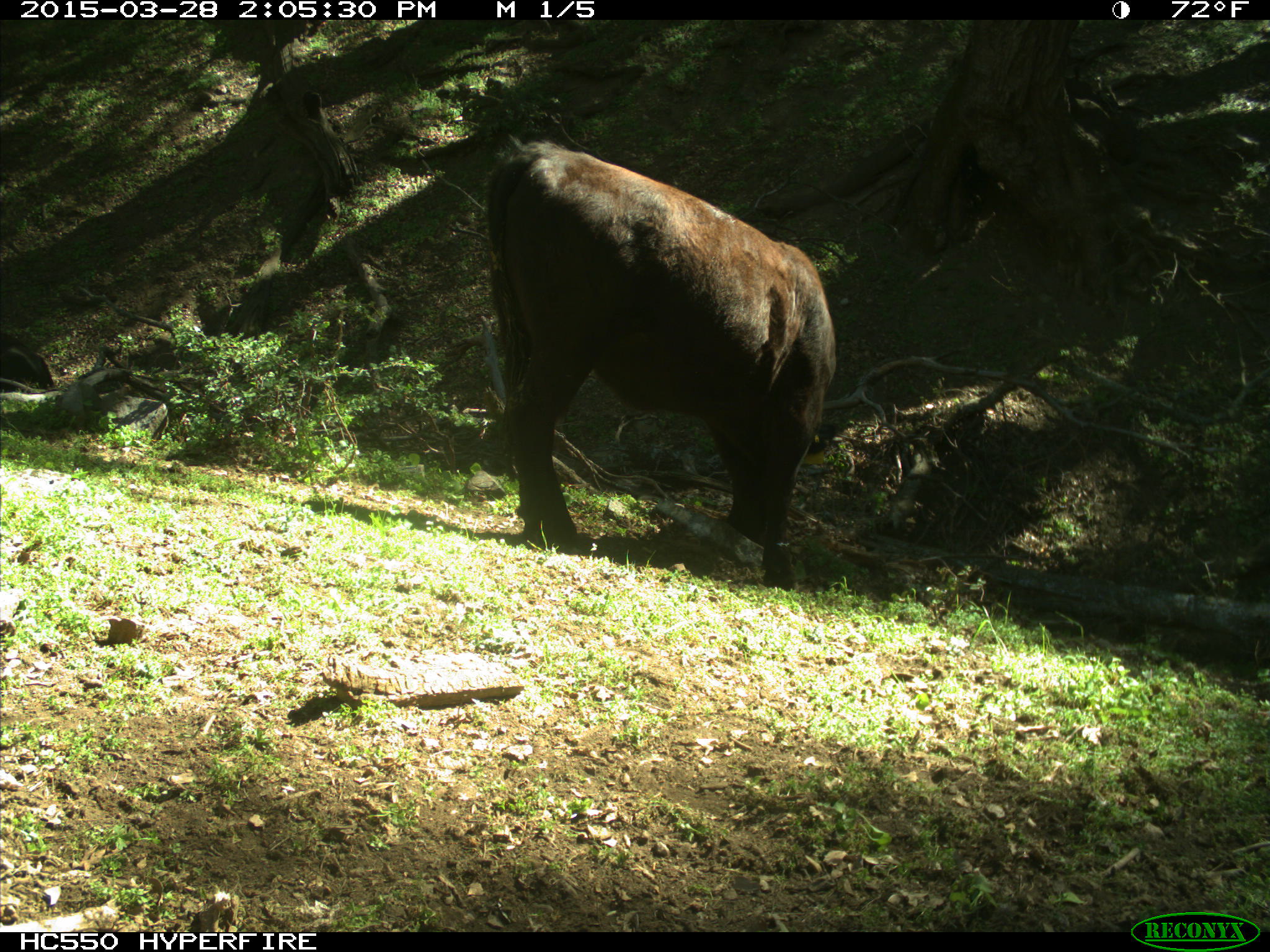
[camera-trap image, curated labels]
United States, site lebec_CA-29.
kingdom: Animalia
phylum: Chordata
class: Mammalia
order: Artiodactyla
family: Bovidae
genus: Bos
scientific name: Bos taurus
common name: domestic cow